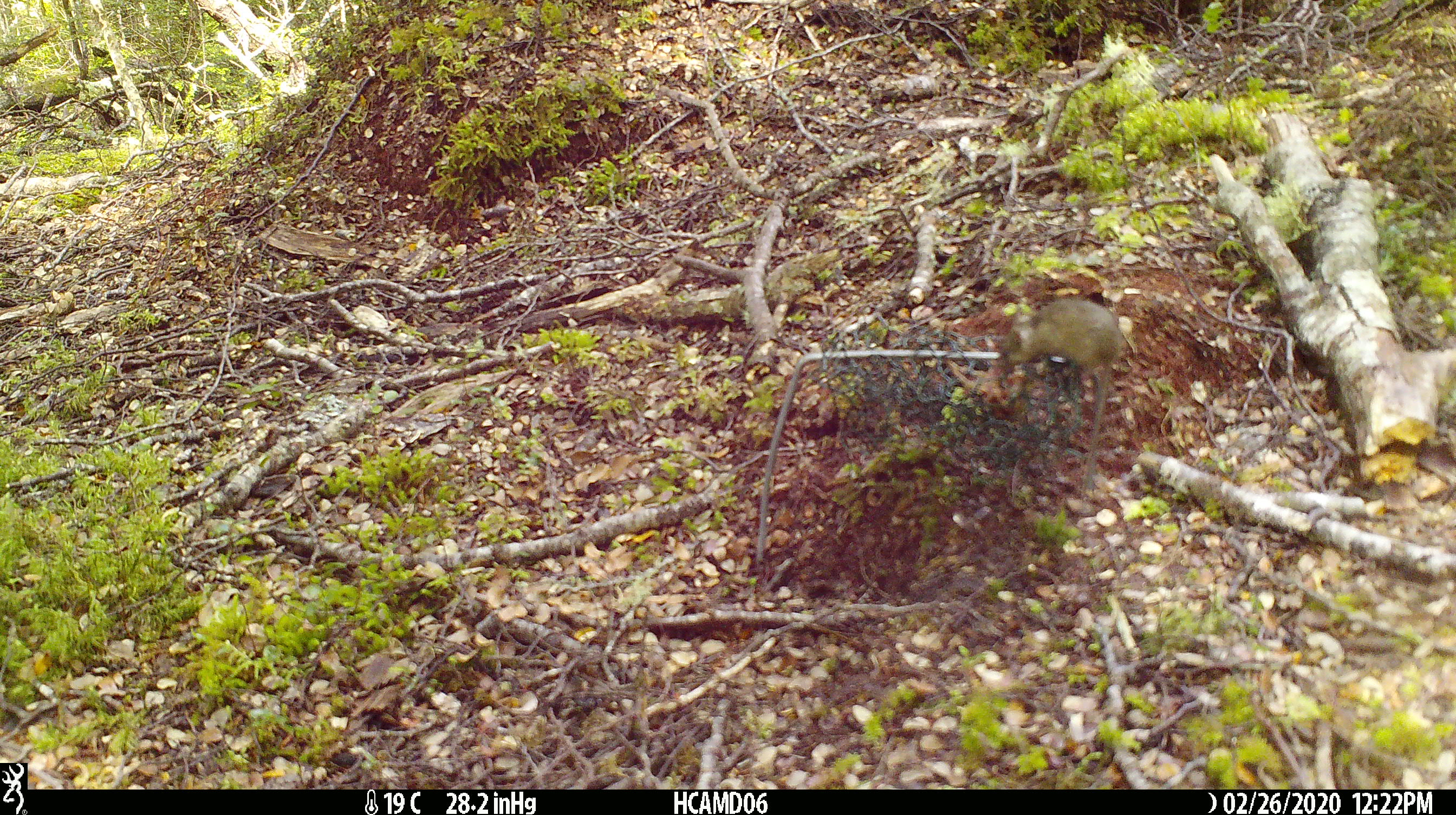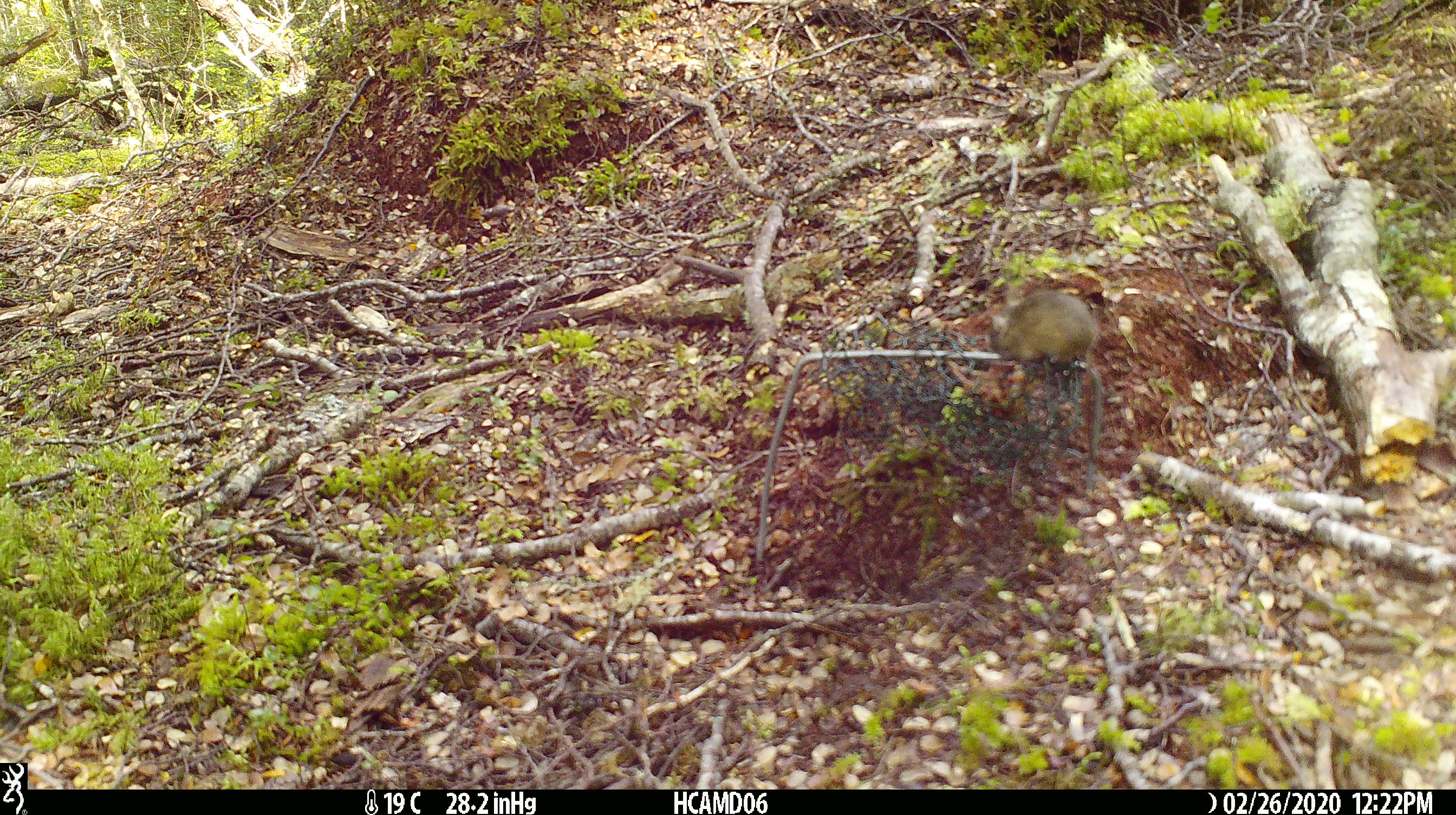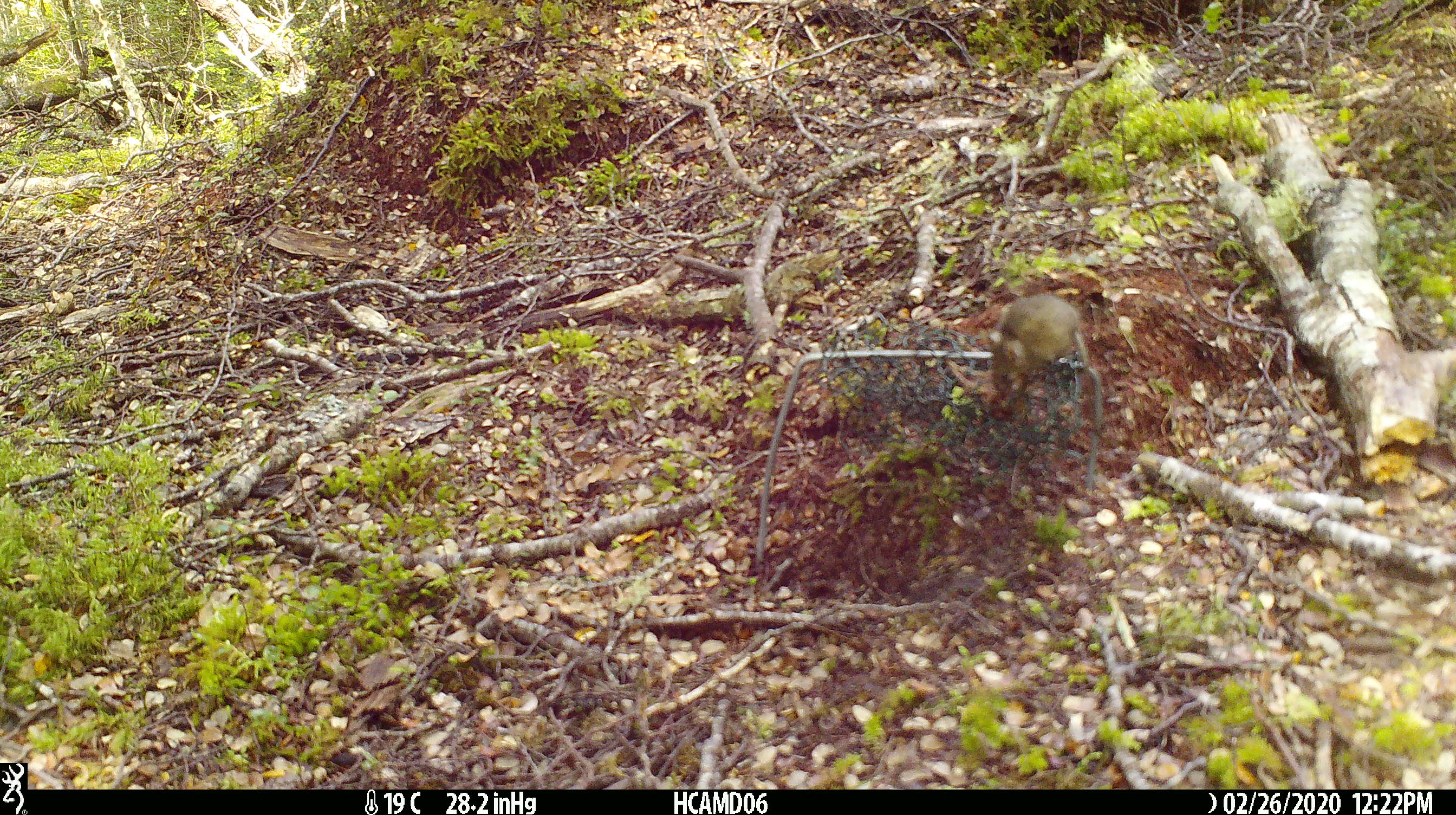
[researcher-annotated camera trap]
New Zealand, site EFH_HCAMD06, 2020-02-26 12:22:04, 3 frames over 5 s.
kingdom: Animalia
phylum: Chordata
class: Mammalia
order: Rodentia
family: Muridae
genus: Mus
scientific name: Mus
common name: mouse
Mouse (Mus).